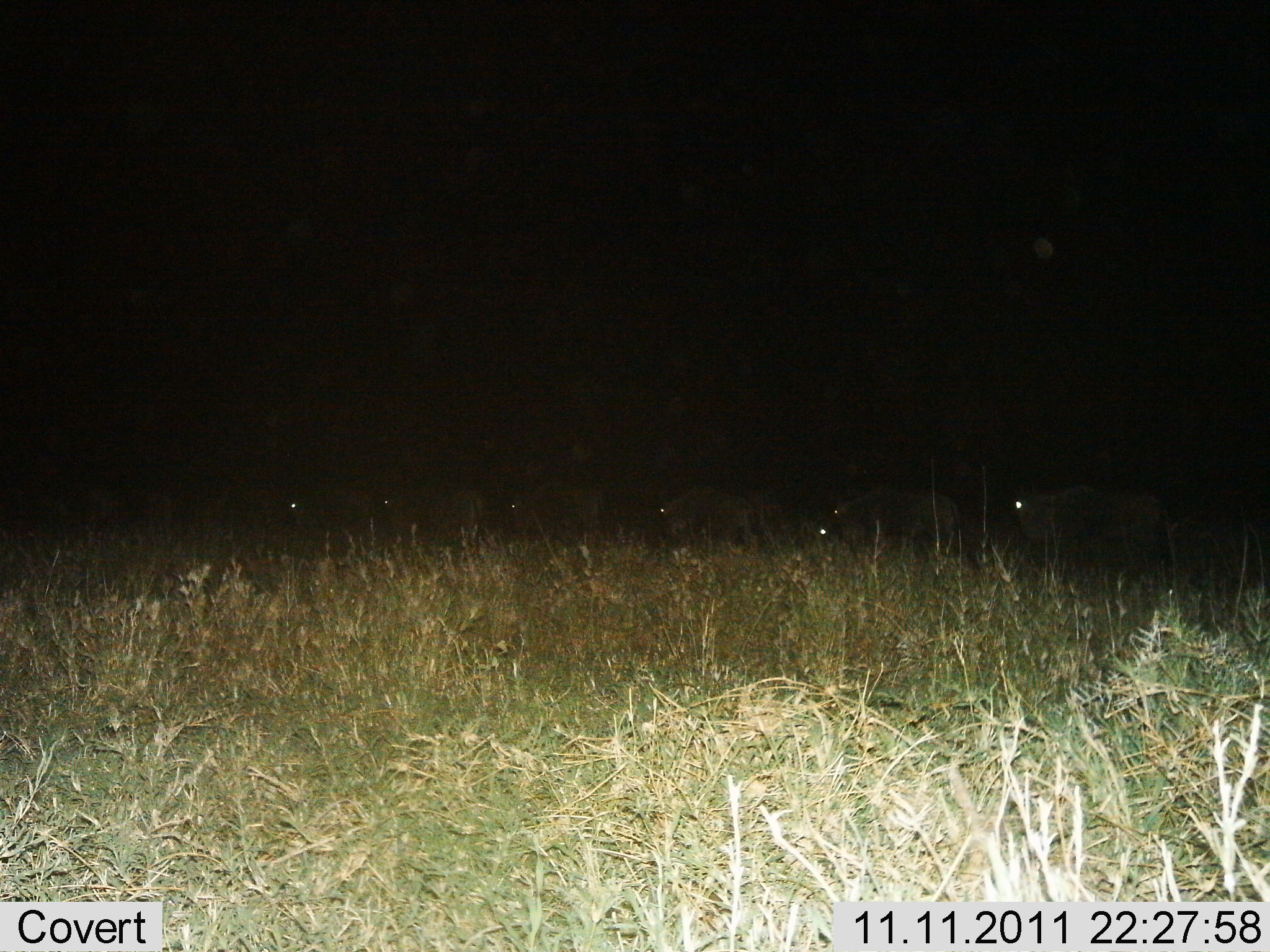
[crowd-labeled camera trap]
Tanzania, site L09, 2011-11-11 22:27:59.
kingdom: Animalia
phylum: Chordata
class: Mammalia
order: Artiodactyla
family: Bovidae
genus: Connochaetes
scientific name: Connochaetes taurinus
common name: blue wildebeest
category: wildebeest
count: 7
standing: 33%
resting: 8%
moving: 75%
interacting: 0%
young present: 0%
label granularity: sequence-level